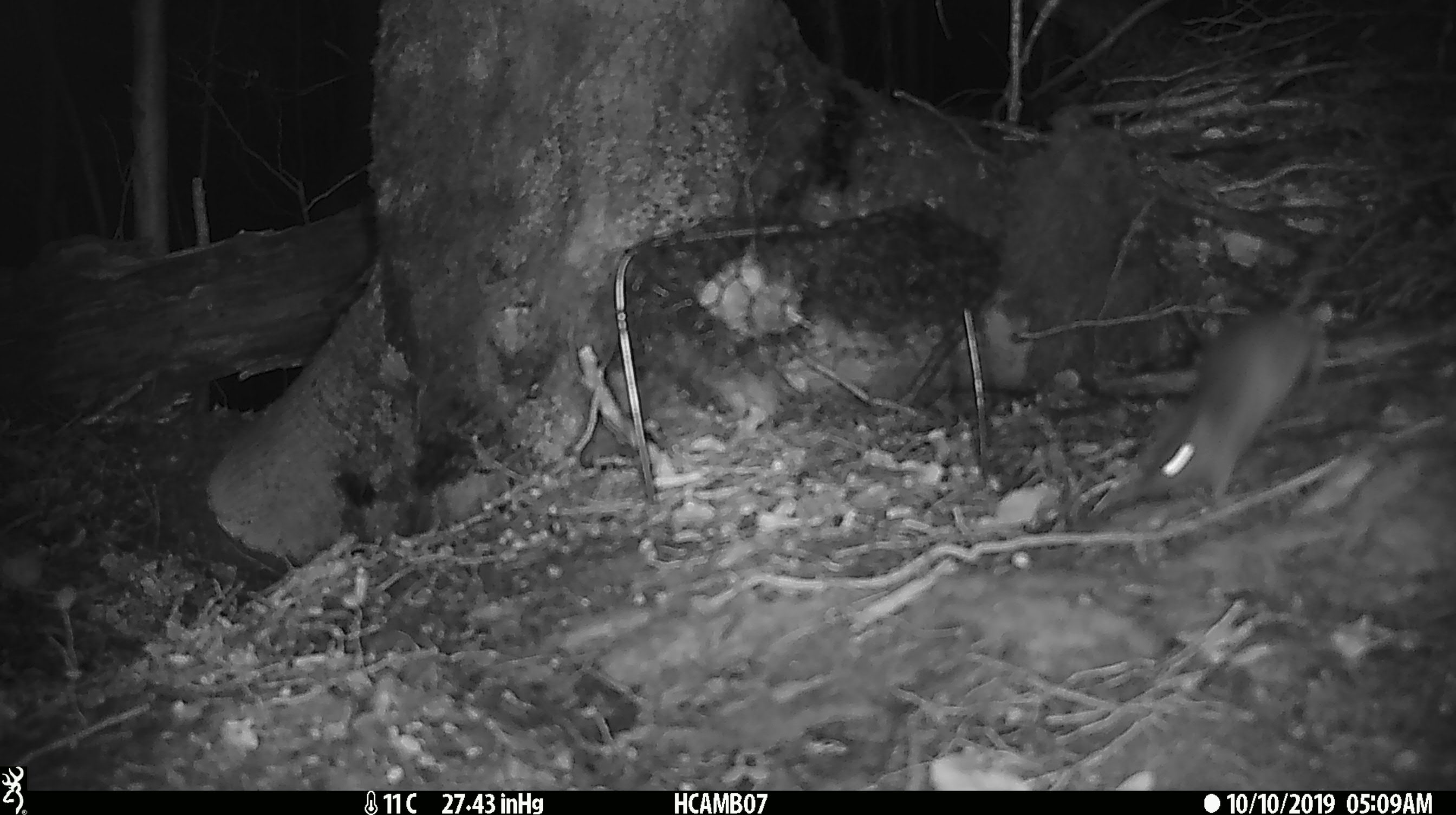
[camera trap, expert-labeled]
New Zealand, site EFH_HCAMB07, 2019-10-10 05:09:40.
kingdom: Animalia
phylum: Chordata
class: Mammalia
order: Rodentia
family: Muridae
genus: Mus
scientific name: Mus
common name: mouse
Mouse (Mus).